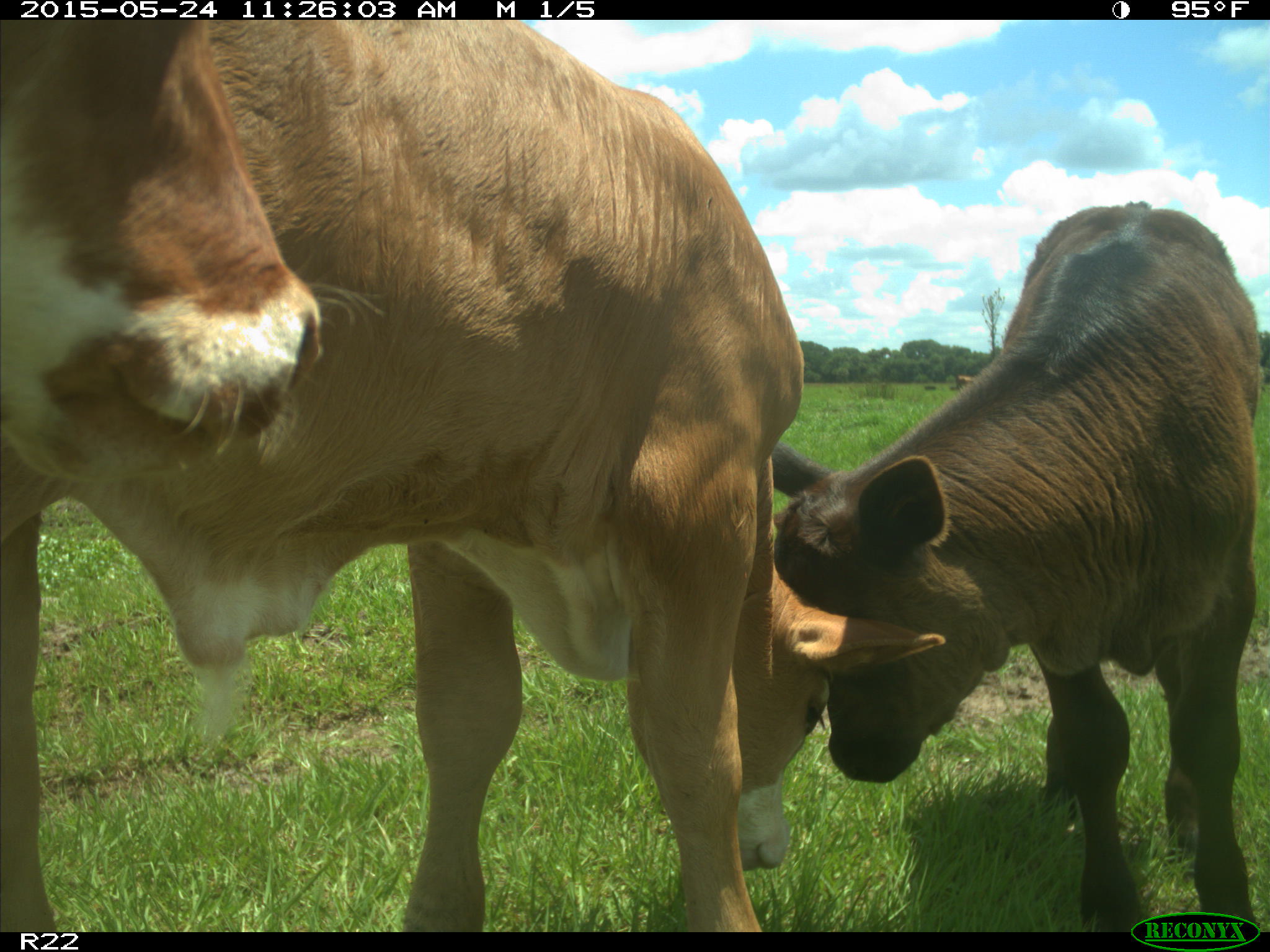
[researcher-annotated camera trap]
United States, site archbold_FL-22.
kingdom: Animalia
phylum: Chordata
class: Mammalia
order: Artiodactyla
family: Suidae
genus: Sus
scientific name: Sus scrofa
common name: wild boar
Sus scrofa (wild boar).